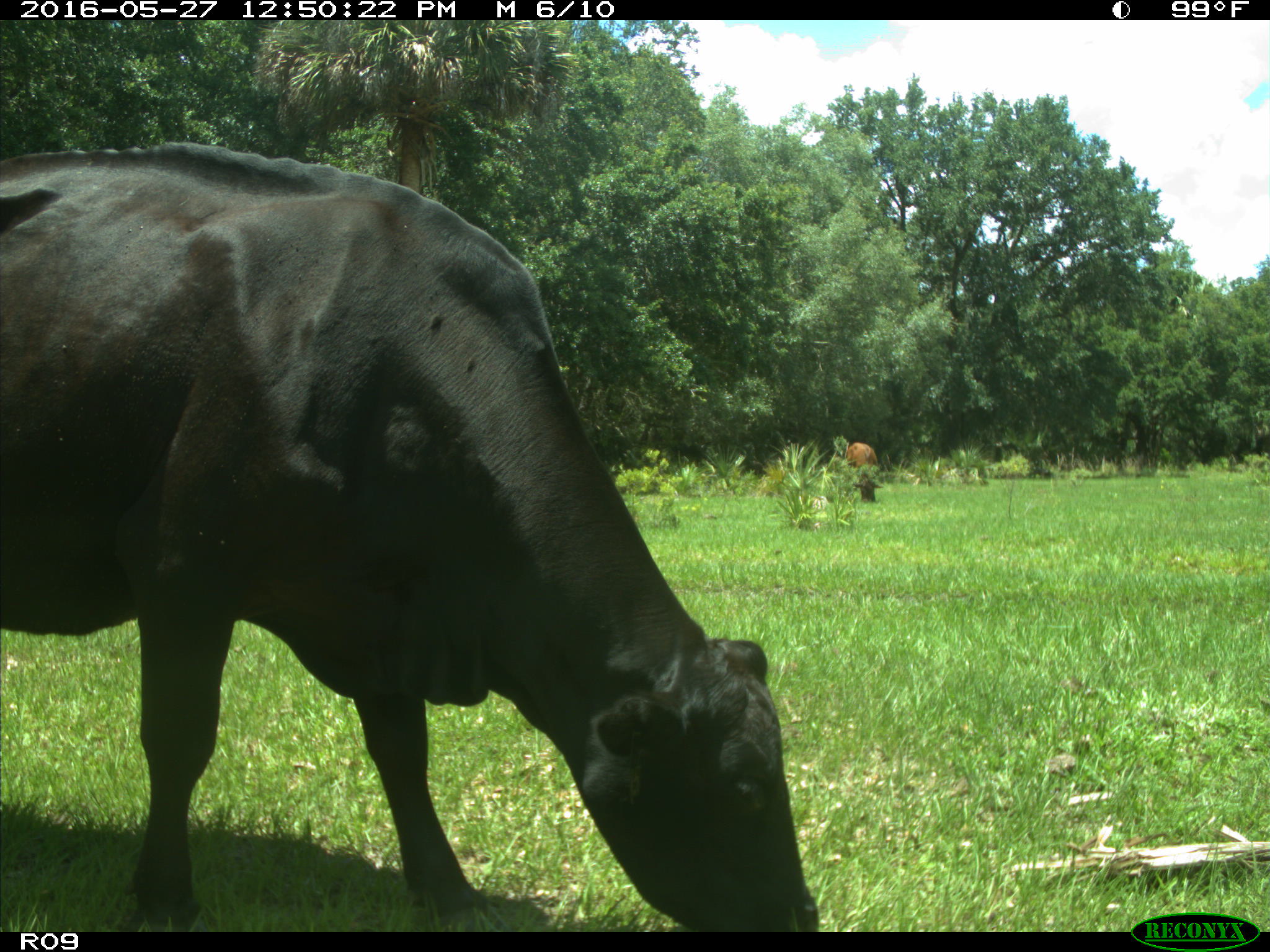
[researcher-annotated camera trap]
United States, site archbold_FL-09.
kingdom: Animalia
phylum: Chordata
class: Mammalia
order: Artiodactyla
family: Bovidae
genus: Bos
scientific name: Bos taurus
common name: domestic cow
Bos taurus (domestic cow).